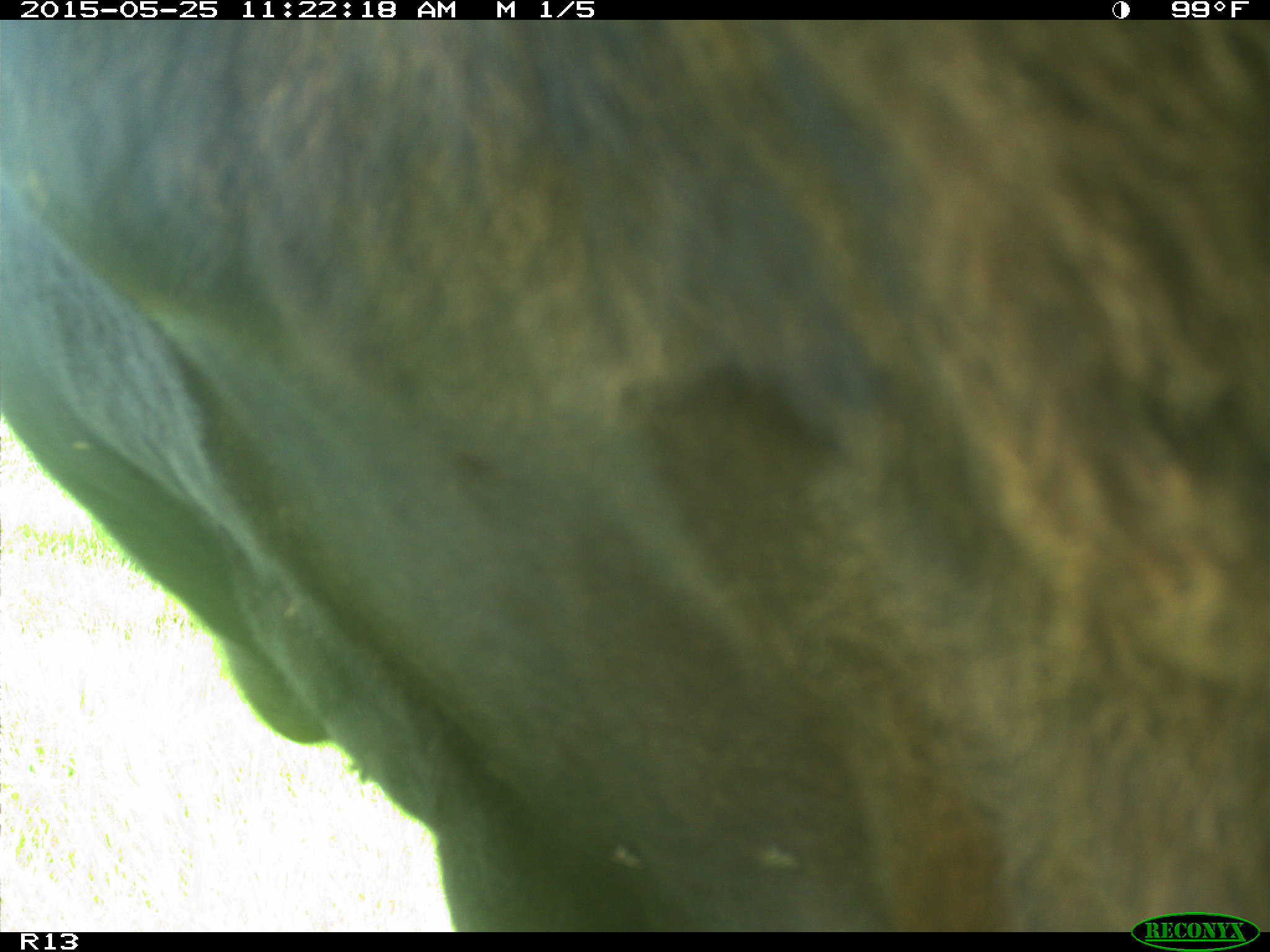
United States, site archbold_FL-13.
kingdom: Animalia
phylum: Chordata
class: Mammalia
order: Artiodactyla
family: Bovidae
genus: Bos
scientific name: Bos taurus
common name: domestic cow